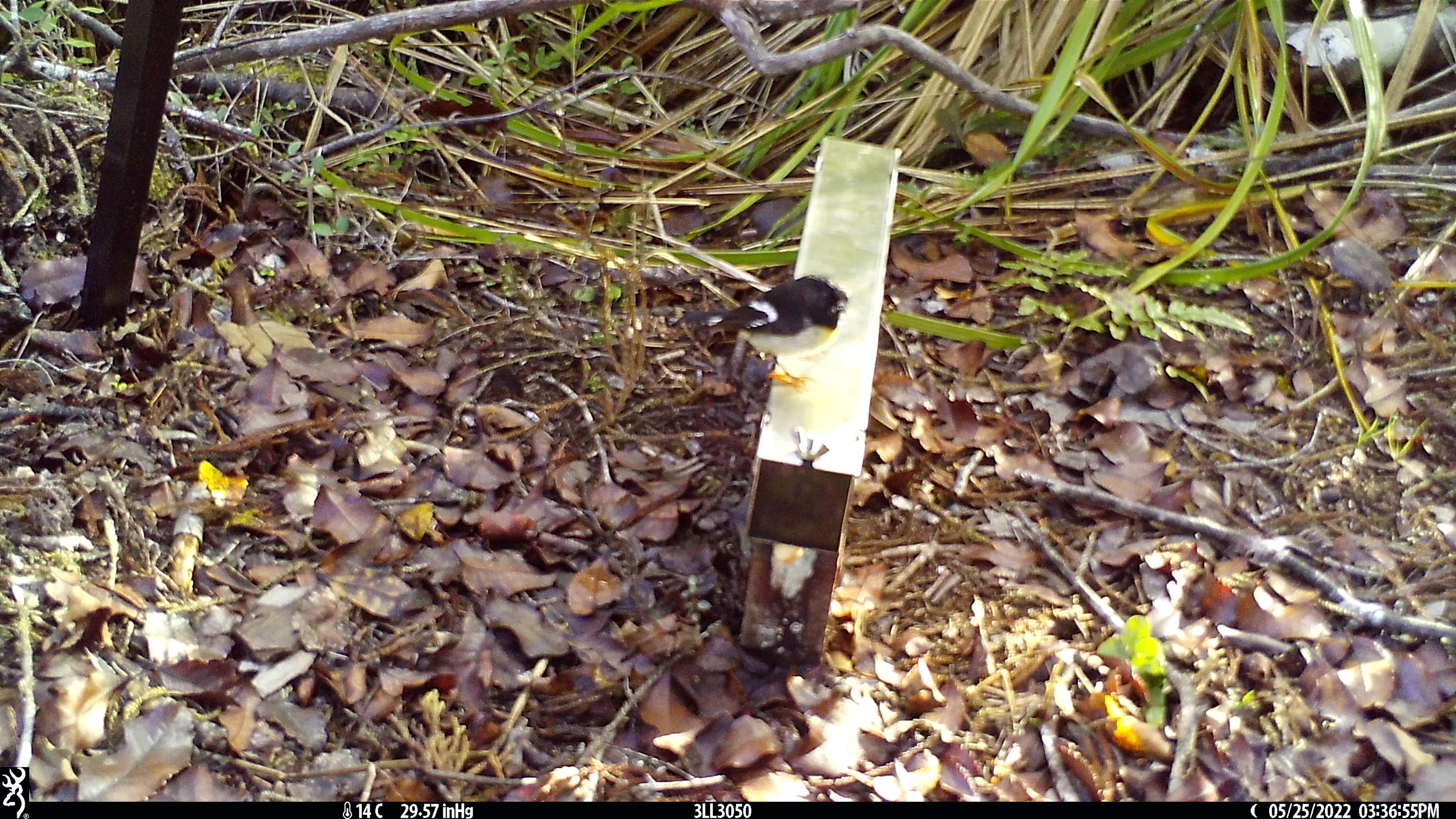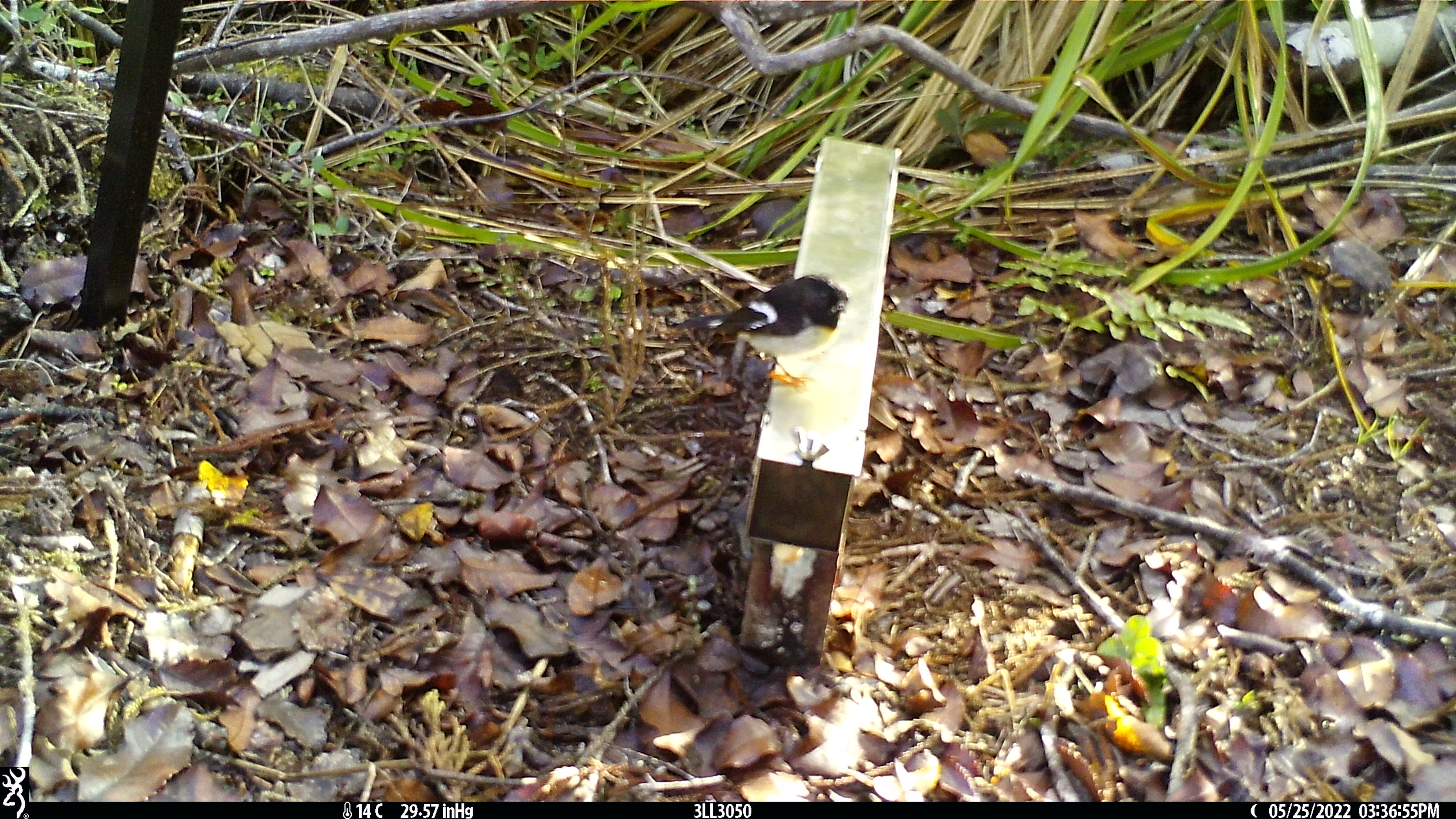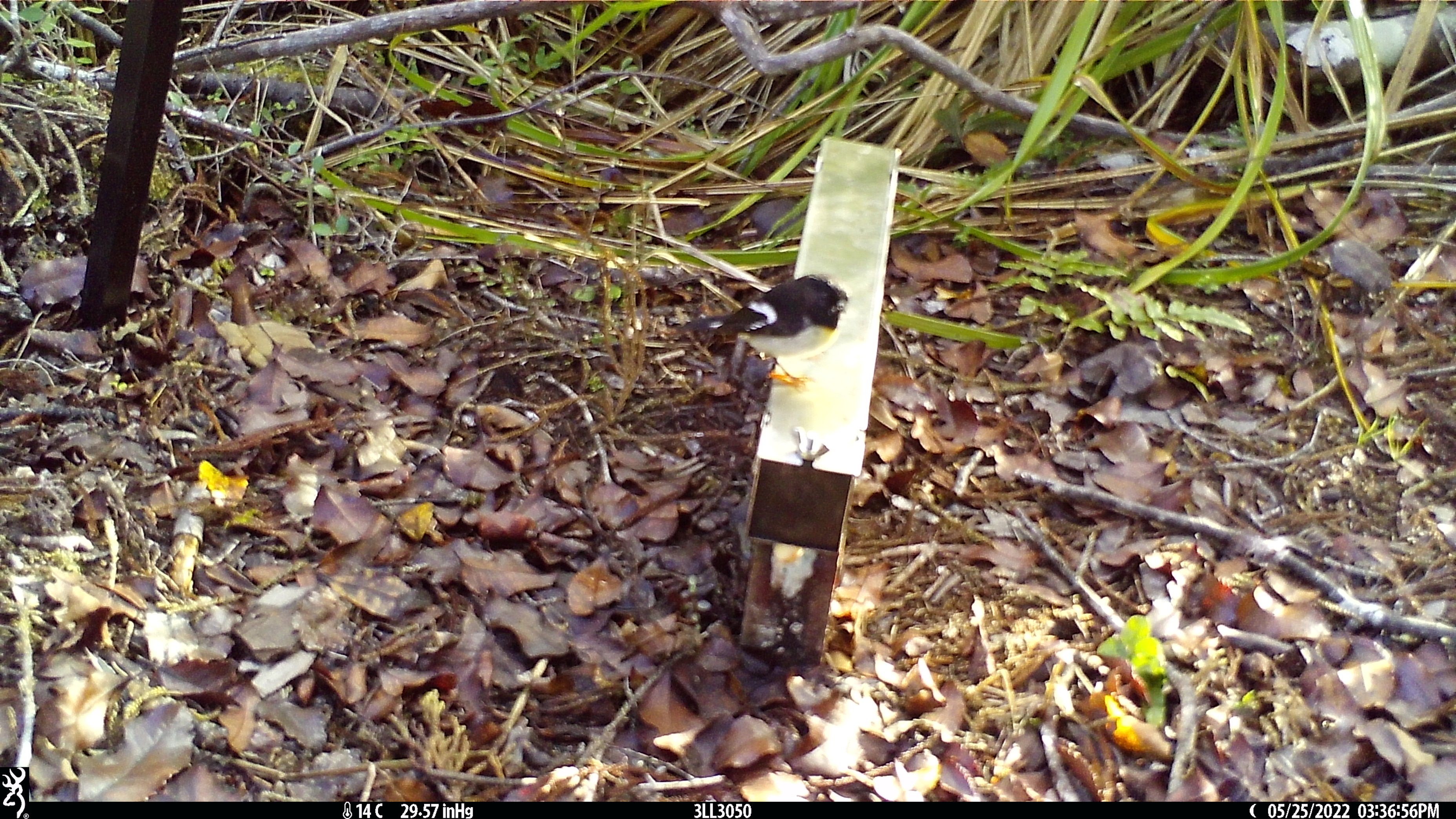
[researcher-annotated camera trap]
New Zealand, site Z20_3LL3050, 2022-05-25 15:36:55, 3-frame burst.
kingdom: Animalia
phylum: Chordata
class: Aves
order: Passeriformes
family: Petroicidae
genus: Petroica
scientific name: Petroica macrocephala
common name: tomtit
Tomtit (Petroica macrocephala).